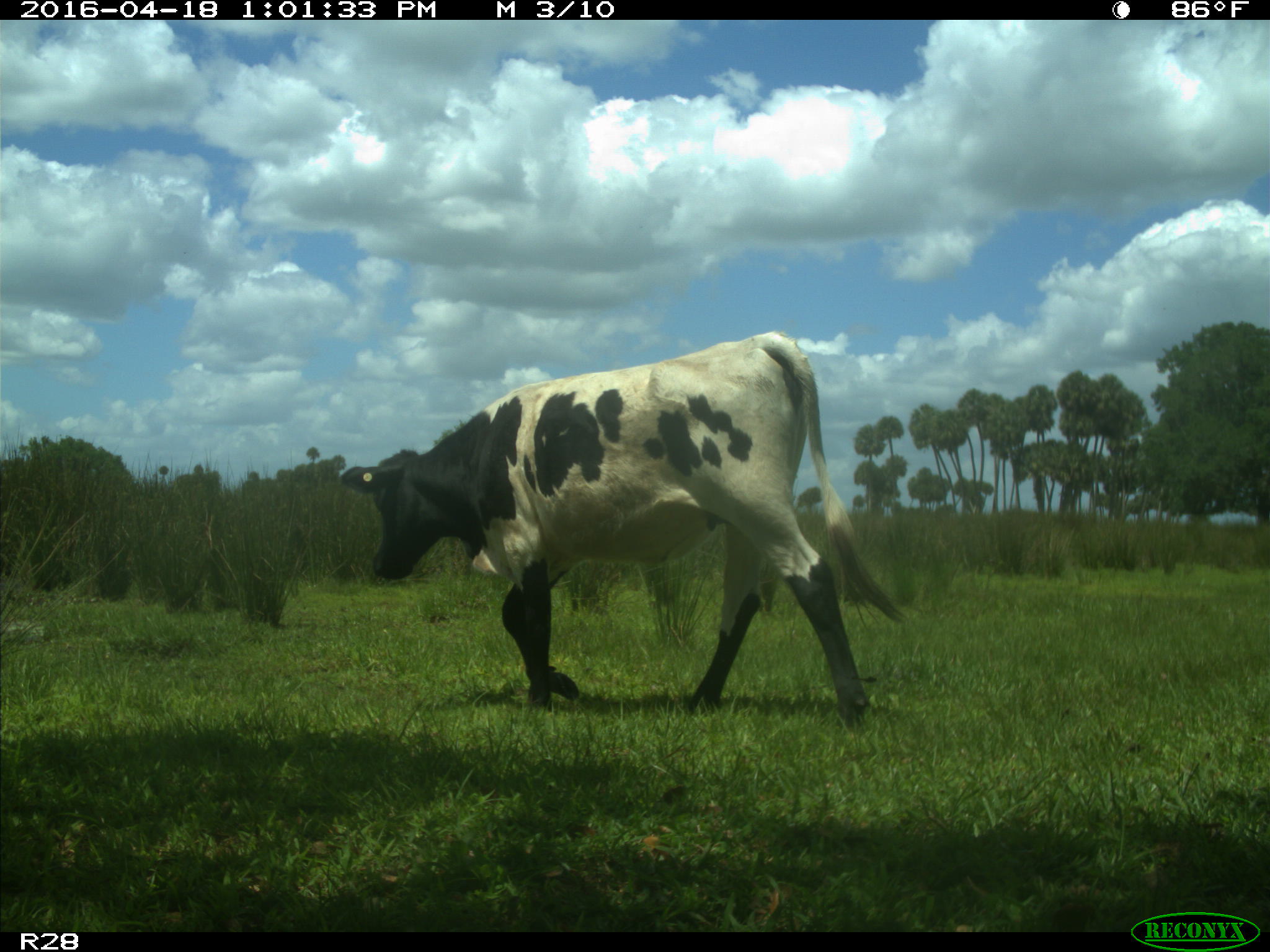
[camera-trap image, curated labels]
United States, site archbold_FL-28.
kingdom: Animalia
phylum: Chordata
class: Mammalia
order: Artiodactyla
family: Bovidae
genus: Bos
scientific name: Bos taurus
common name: domestic cow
Bos taurus (domestic cow).